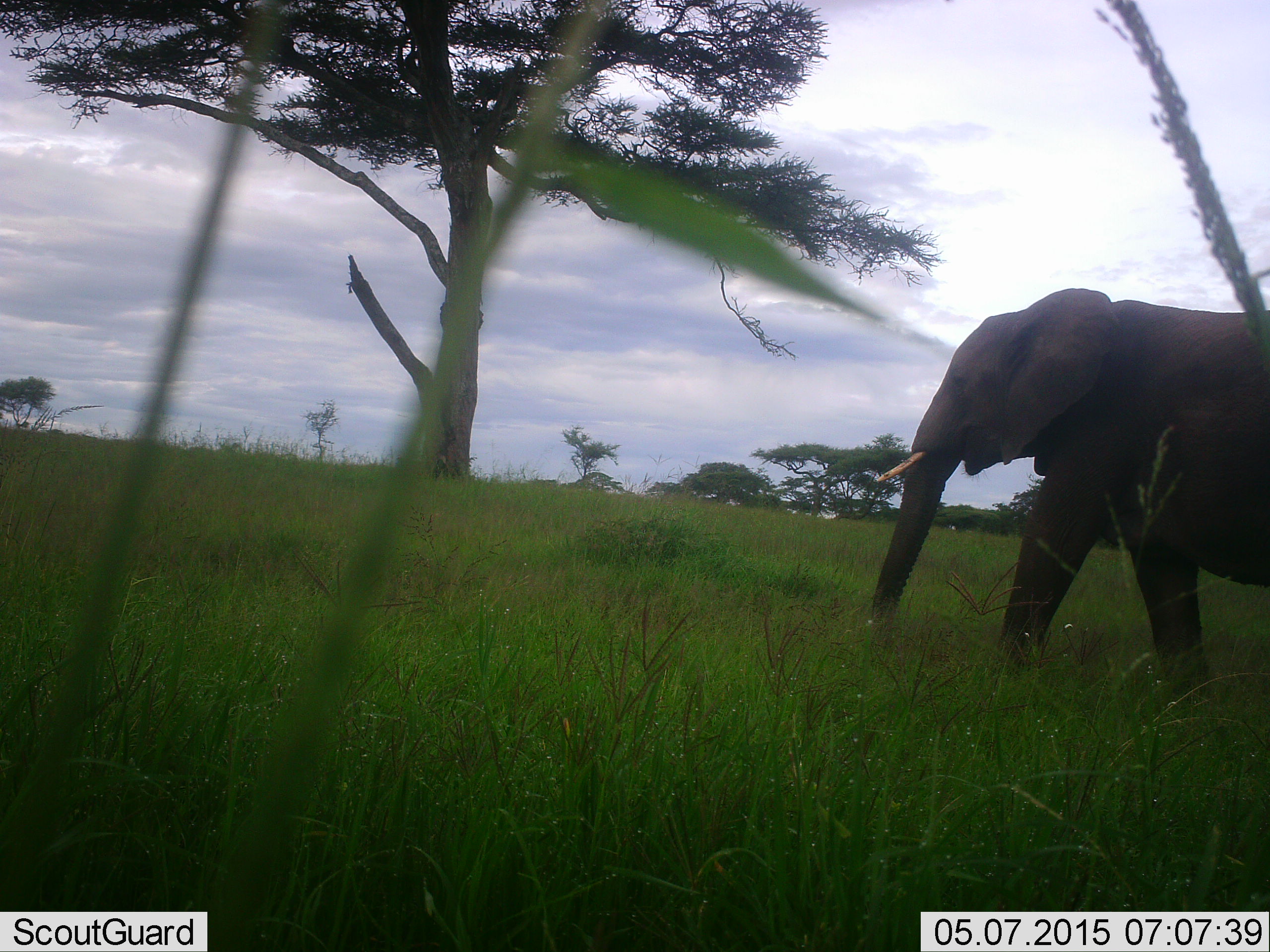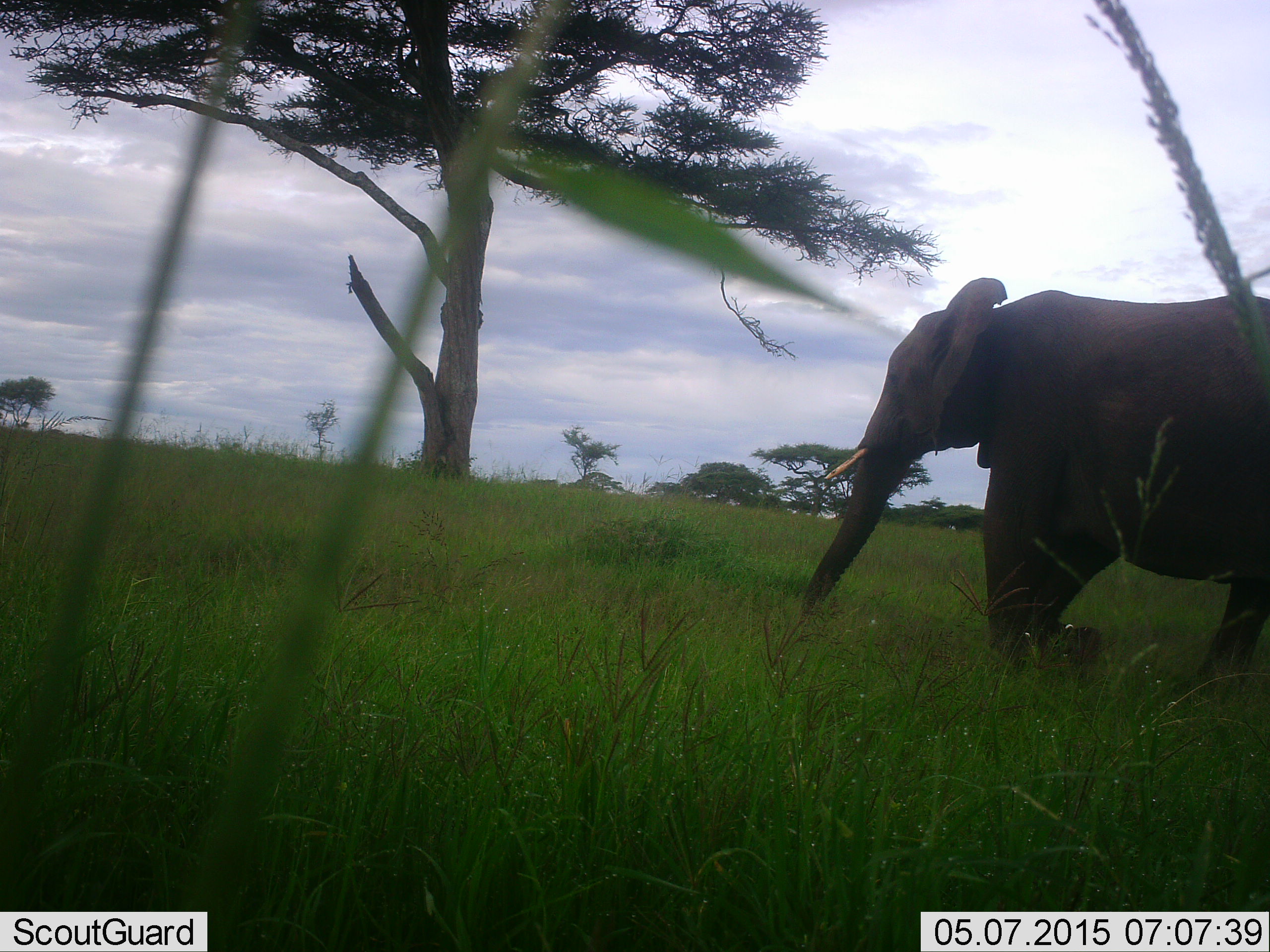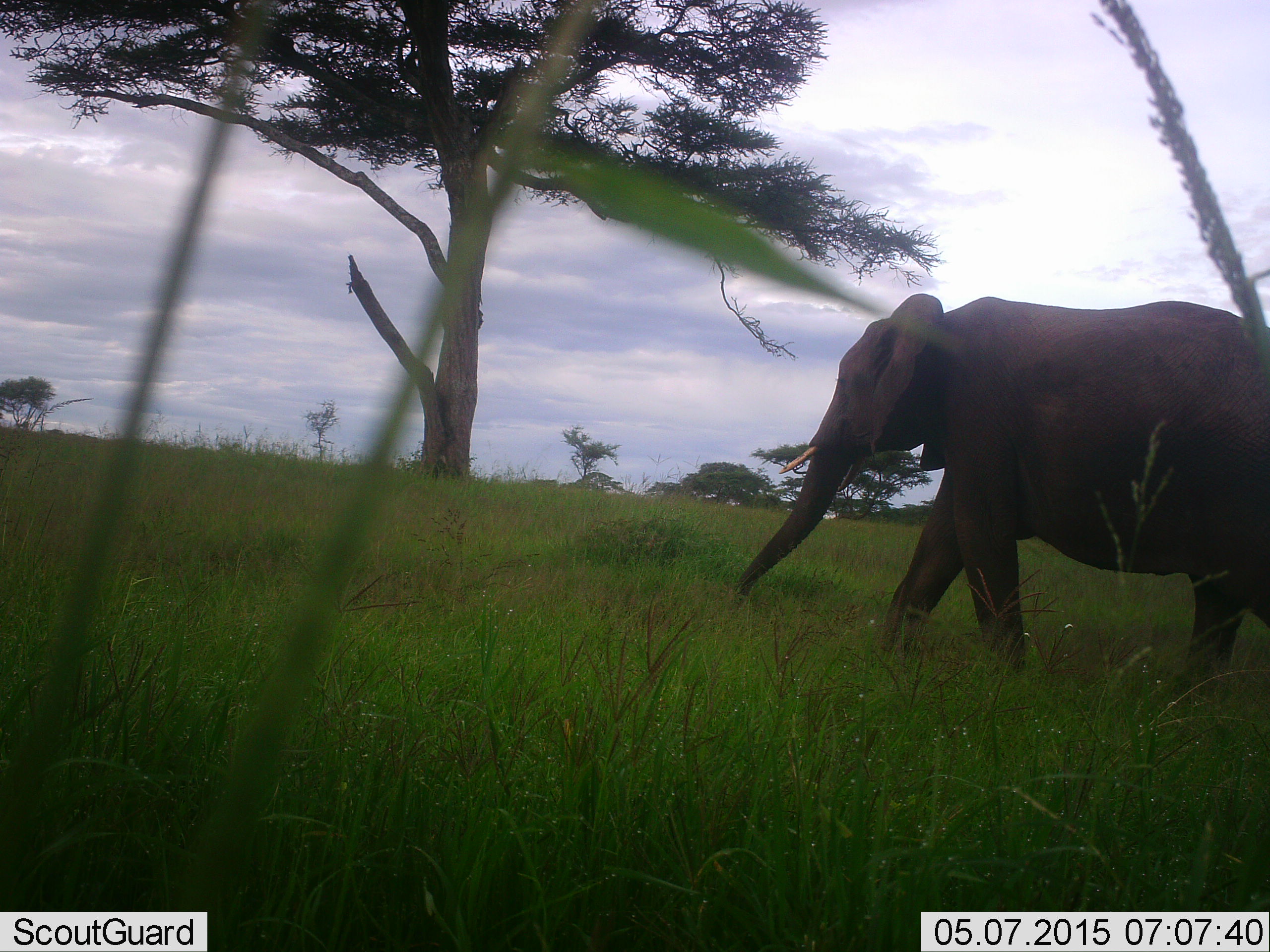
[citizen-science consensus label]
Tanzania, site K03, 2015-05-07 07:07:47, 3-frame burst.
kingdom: Animalia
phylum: Chordata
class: Mammalia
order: Proboscidea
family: Elephantidae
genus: Loxodonta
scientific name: Loxodonta africana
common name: african bush elephant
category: elephant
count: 1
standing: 0%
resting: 0%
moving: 100%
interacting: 0%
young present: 0%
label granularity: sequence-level